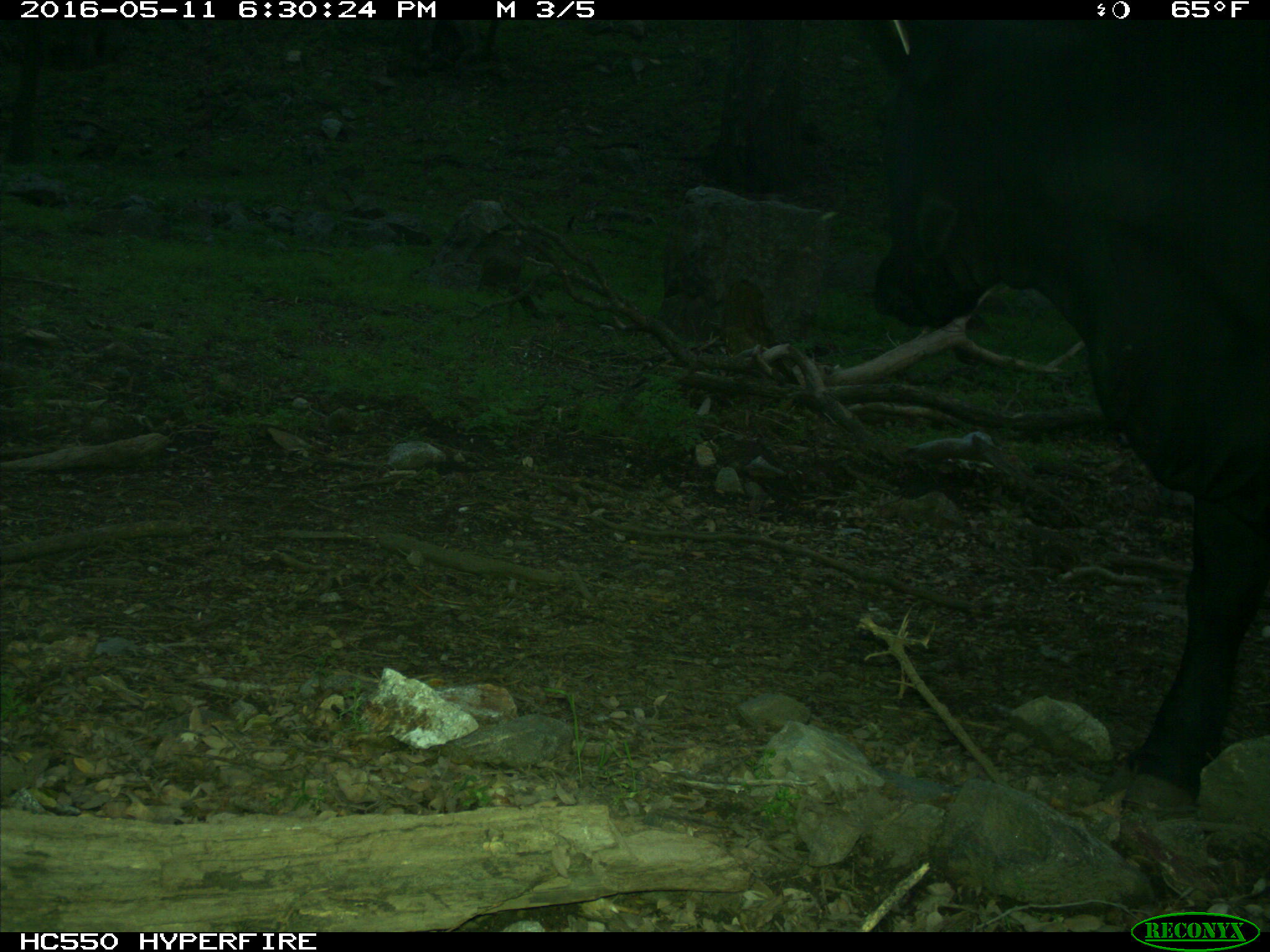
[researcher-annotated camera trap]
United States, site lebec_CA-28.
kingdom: Animalia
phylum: Chordata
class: Mammalia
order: Artiodactyla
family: Bovidae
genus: Bos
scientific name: Bos taurus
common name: domestic cow